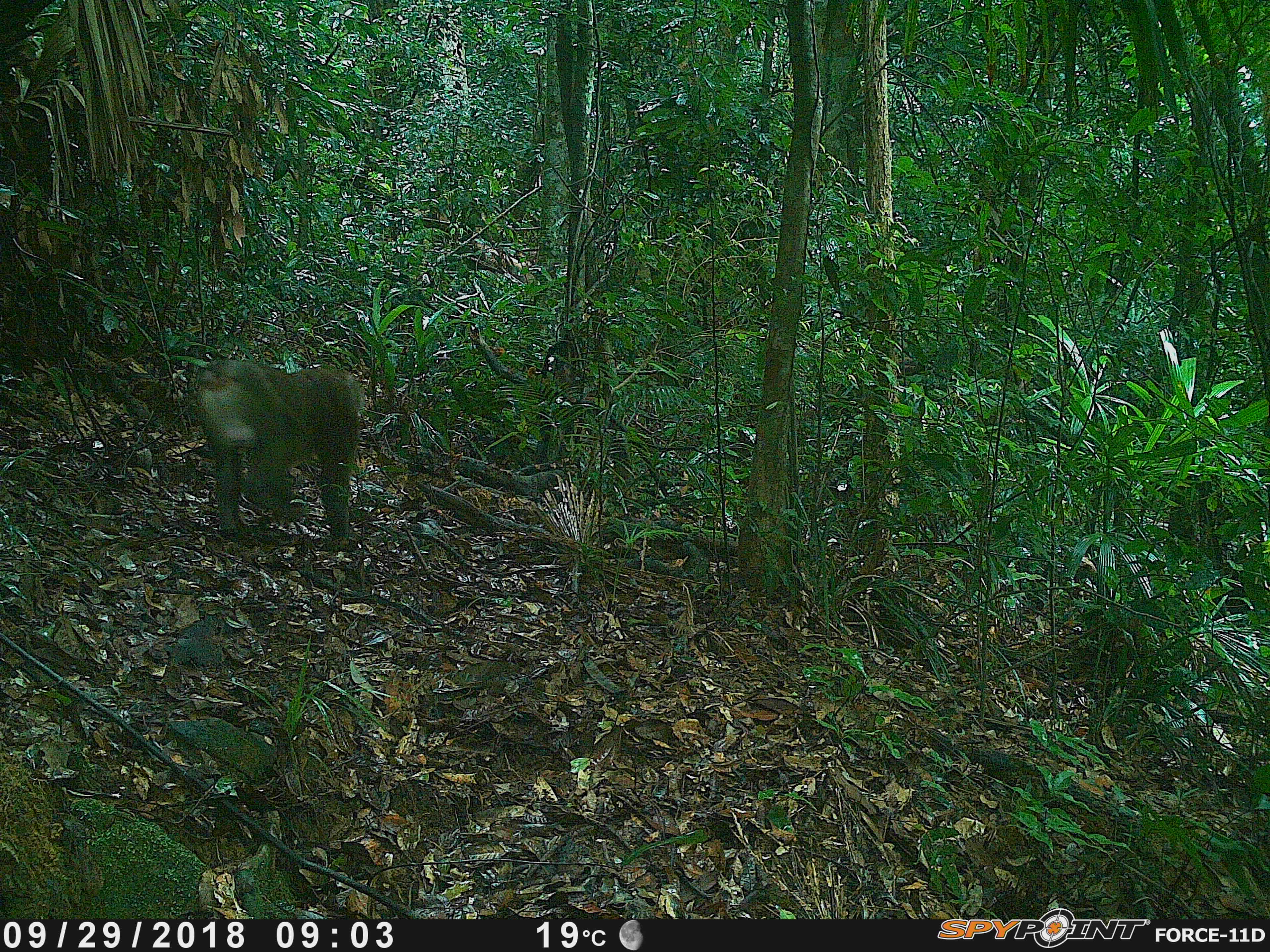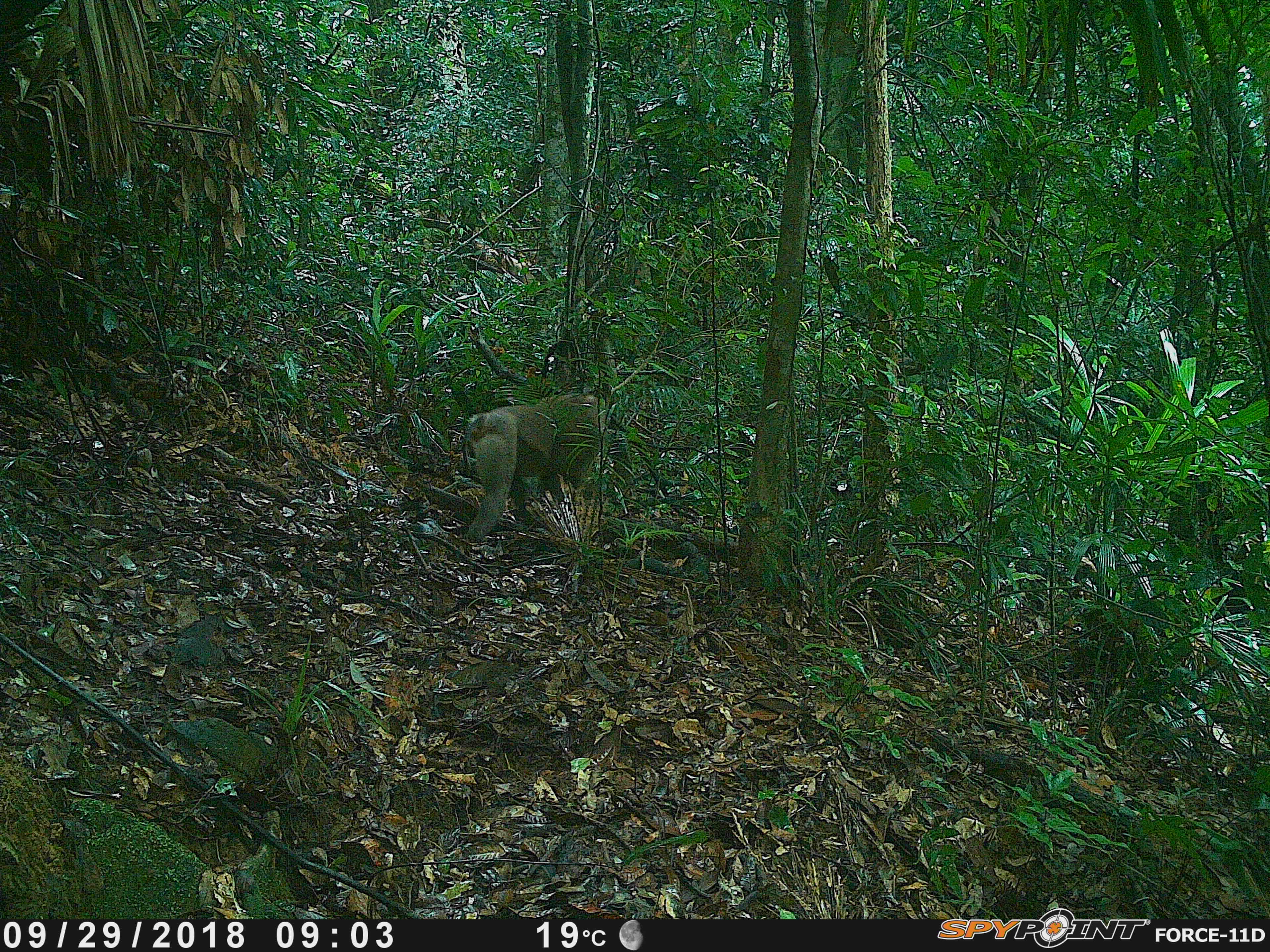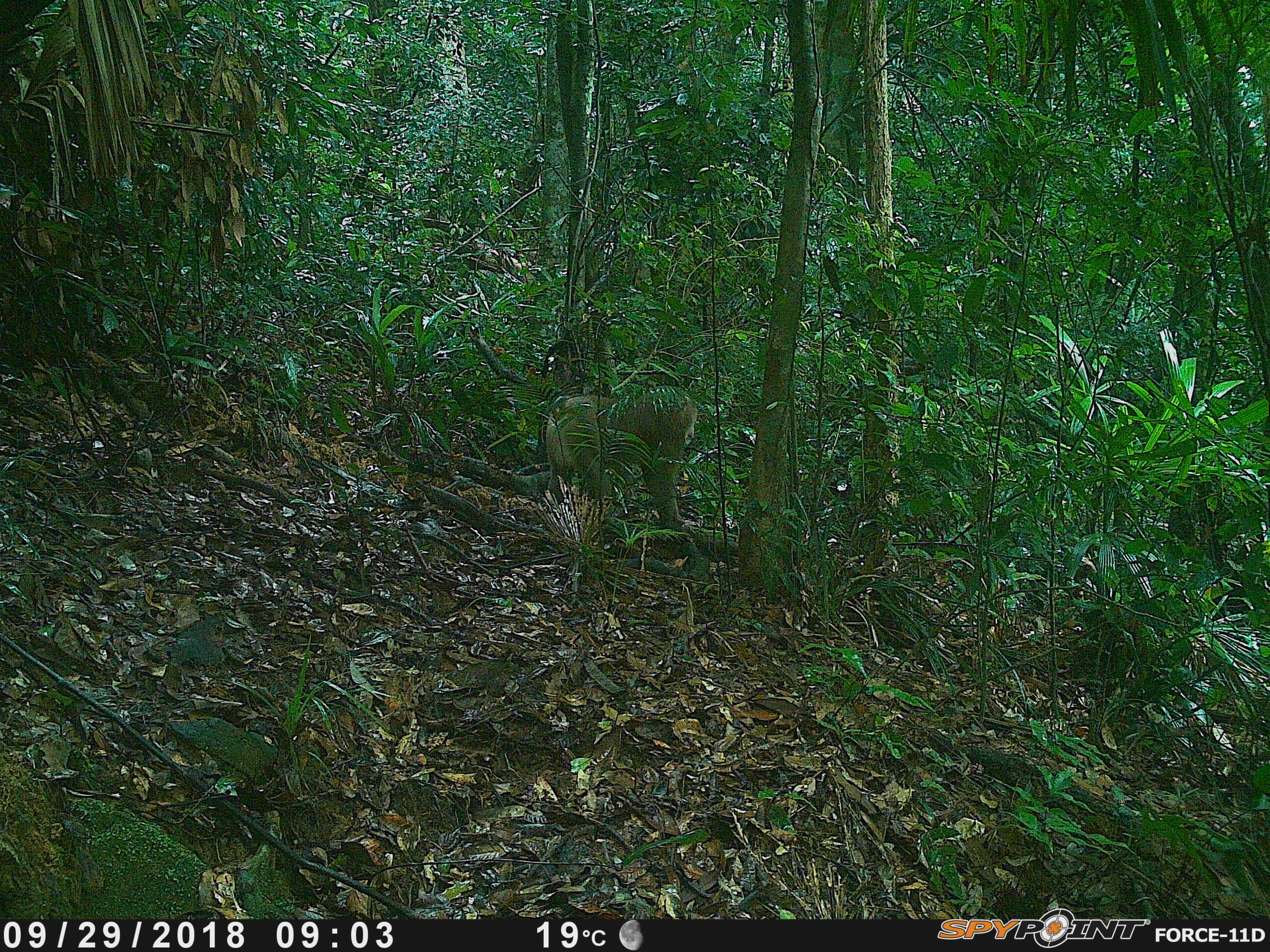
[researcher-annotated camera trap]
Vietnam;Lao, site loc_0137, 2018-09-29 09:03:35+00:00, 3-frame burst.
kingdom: Animalia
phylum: Chordata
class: Mammalia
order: Primates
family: Cercopithecidae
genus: Macaca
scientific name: Macaca nemestrina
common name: pig-tailed macaque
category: pig tailed macaque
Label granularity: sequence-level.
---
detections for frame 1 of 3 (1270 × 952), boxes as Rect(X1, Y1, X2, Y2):
pig tailed macaque: Rect(194, 360, 364, 554)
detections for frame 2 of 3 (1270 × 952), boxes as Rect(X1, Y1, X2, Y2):
pig tailed macaque: Rect(463, 392, 607, 541)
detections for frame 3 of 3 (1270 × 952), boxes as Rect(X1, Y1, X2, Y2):
pig tailed macaque: Rect(541, 387, 697, 524)